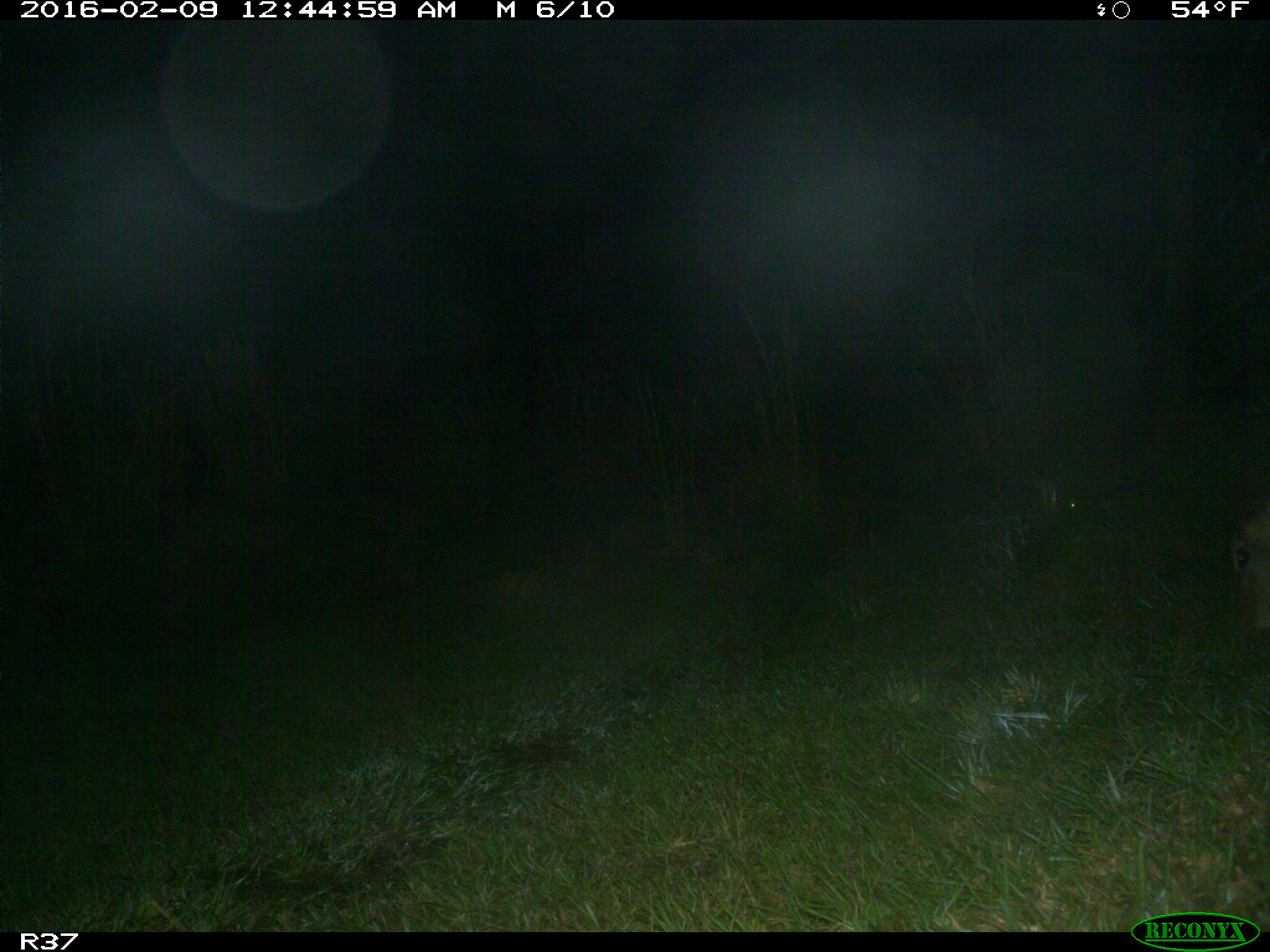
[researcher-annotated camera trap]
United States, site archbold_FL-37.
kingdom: Animalia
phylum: Chordata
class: Mammalia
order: Artiodactyla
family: Cervidae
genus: Odocoileus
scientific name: Odocoileus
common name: deer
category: unidentified deer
Unidentified deer (deer) (Odocoileus).